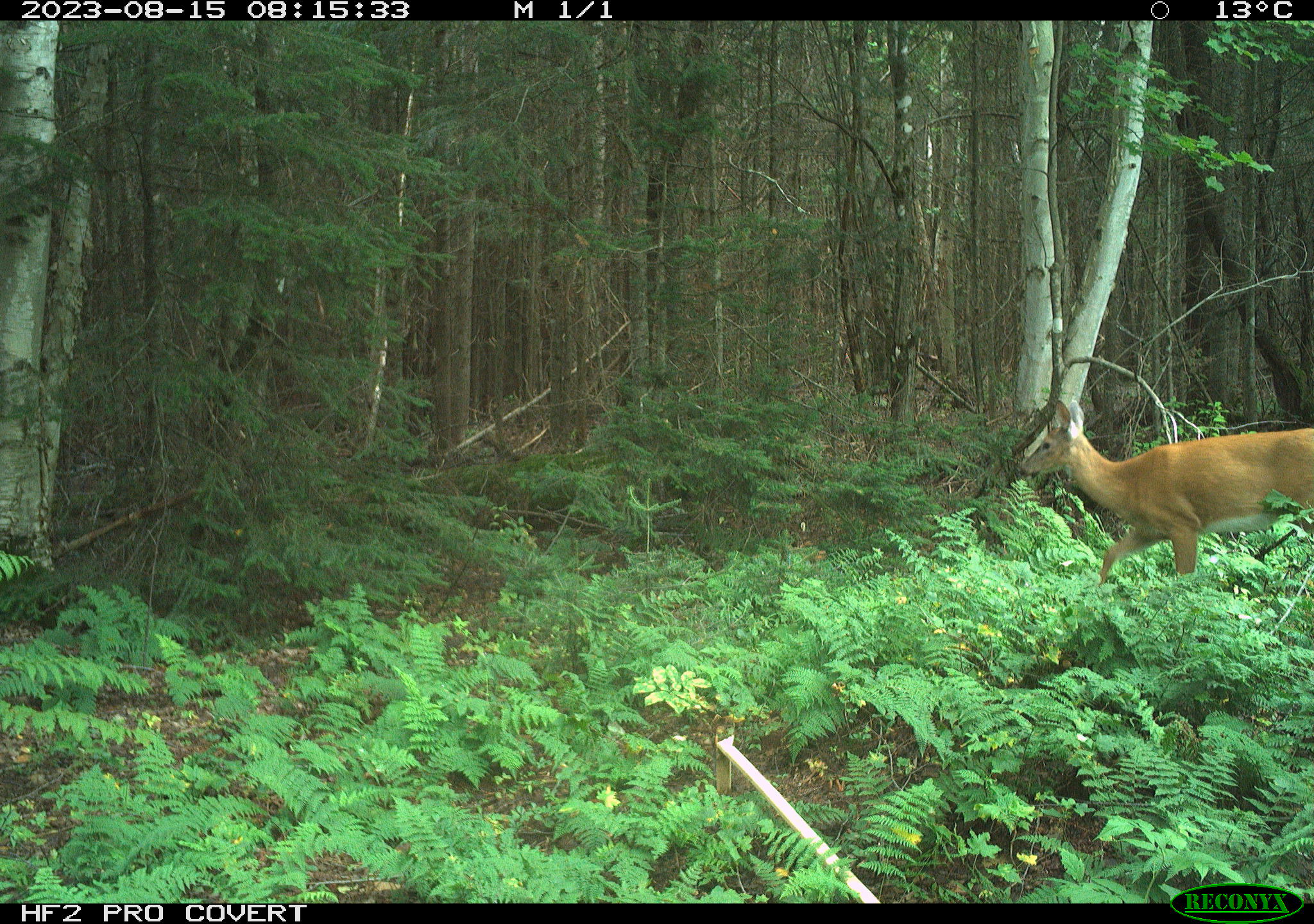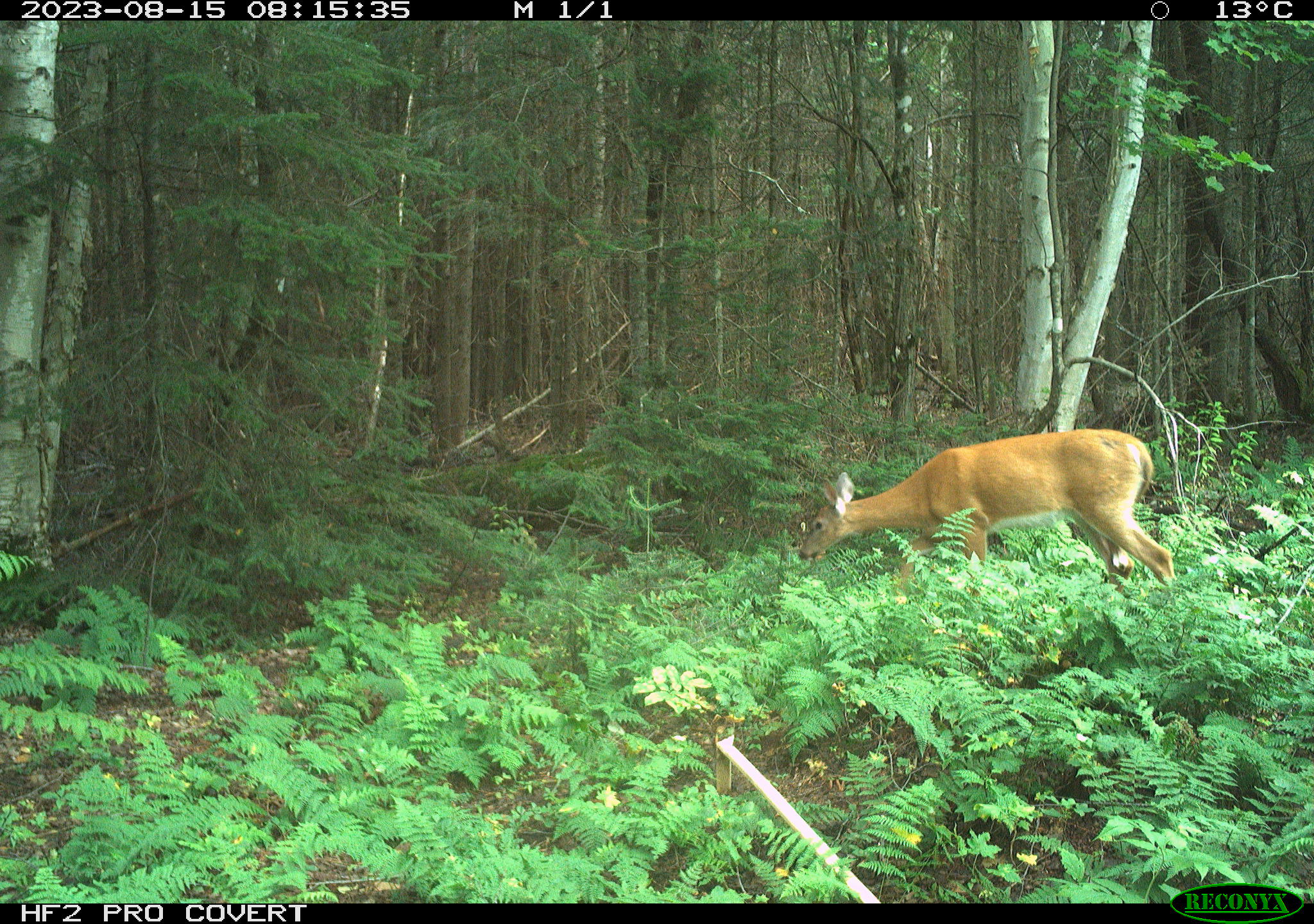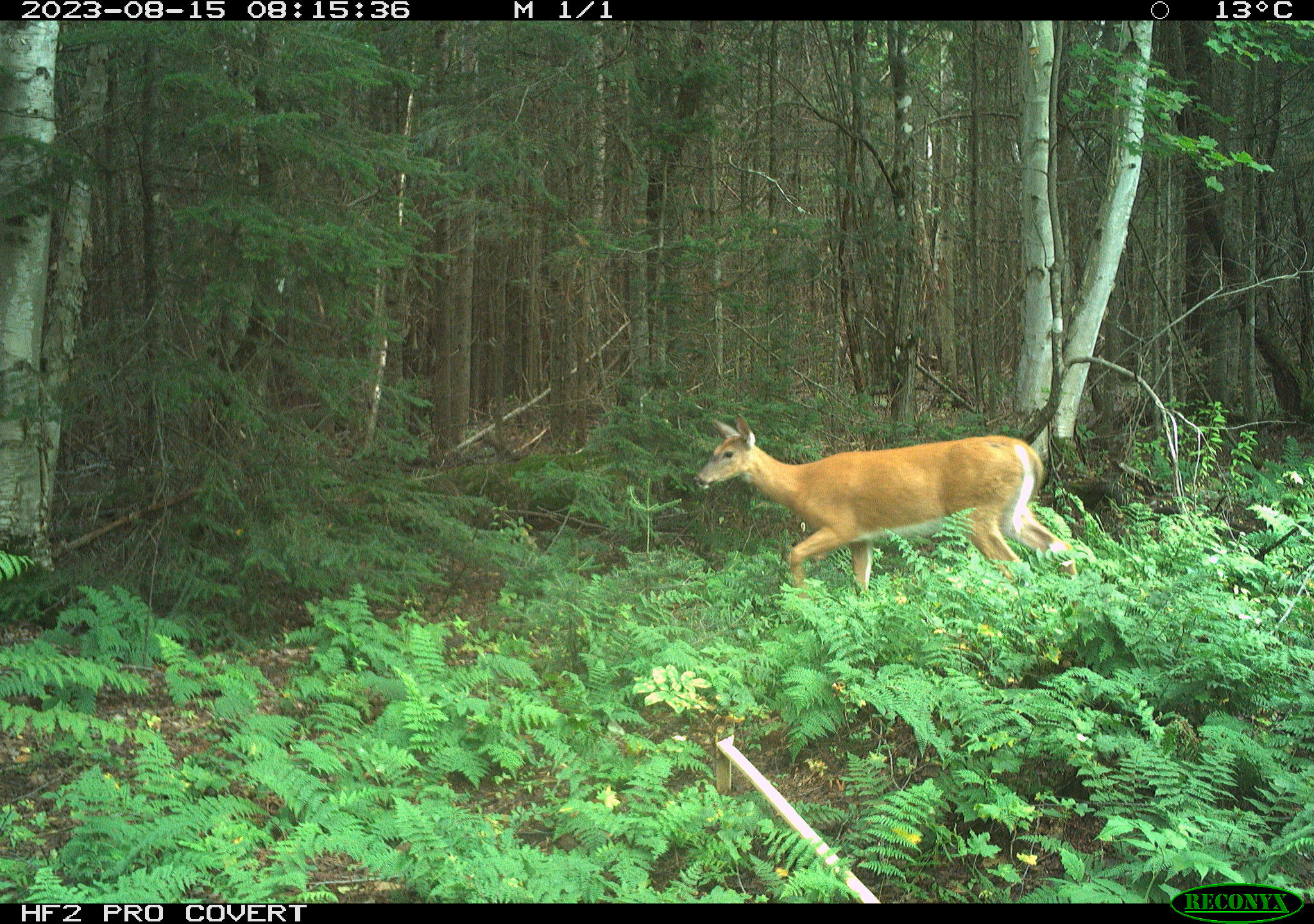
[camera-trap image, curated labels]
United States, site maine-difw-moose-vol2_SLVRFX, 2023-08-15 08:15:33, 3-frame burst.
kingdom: Animalia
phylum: Chordata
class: Mammalia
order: Artiodactyla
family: Cervidae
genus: Odocoileus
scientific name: Odocoileus virginianus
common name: white-tailed deer